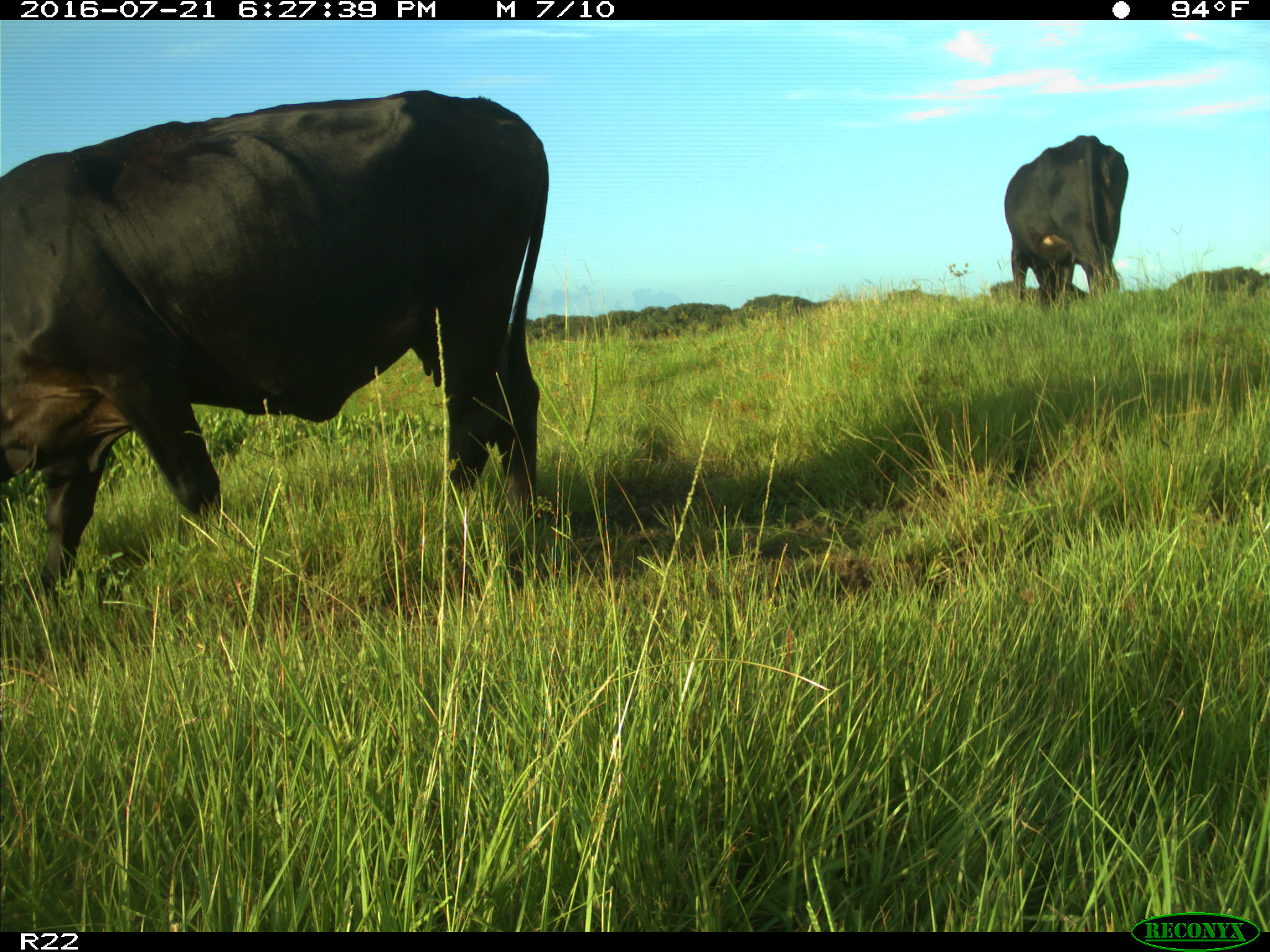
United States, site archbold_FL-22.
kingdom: Animalia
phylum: Chordata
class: Mammalia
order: Artiodactyla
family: Bovidae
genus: Bos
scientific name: Bos taurus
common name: domestic cow